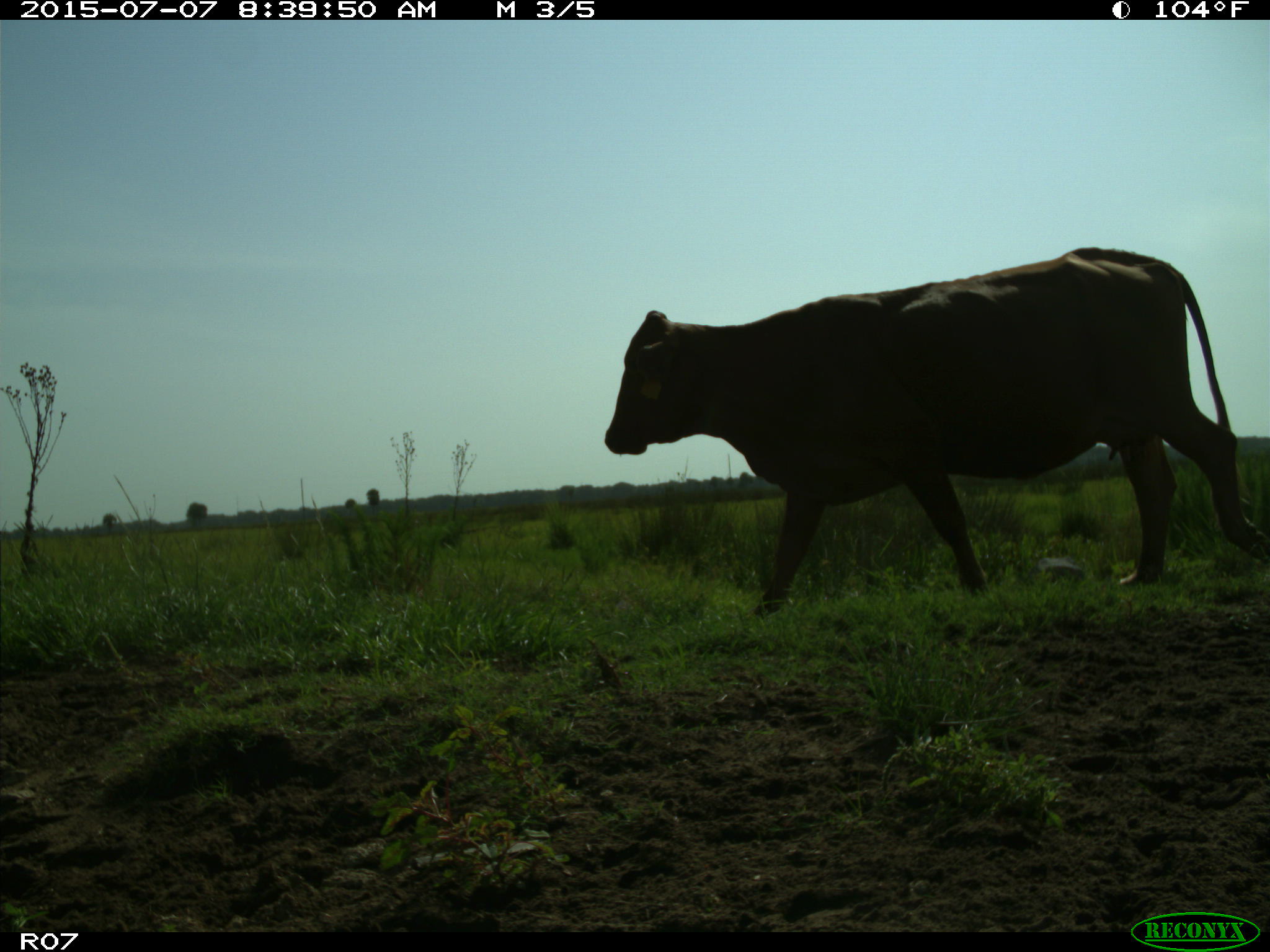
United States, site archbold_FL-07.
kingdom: Animalia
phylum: Chordata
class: Mammalia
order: Artiodactyla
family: Bovidae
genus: Bos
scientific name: Bos taurus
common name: domestic cow